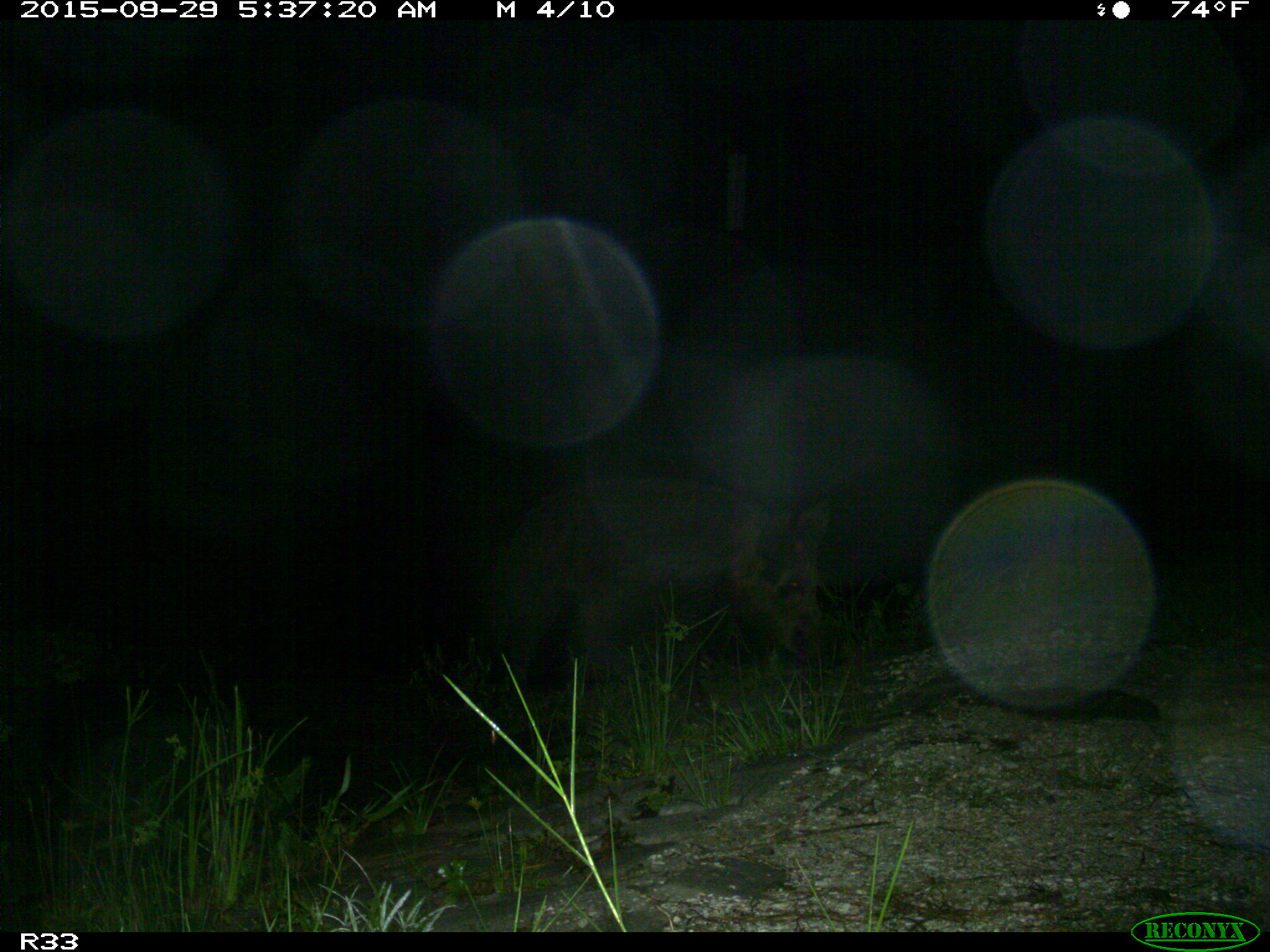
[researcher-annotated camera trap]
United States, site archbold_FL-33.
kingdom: Animalia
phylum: Chordata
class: Mammalia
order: Artiodactyla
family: Suidae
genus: Sus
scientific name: Sus scrofa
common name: wild boar